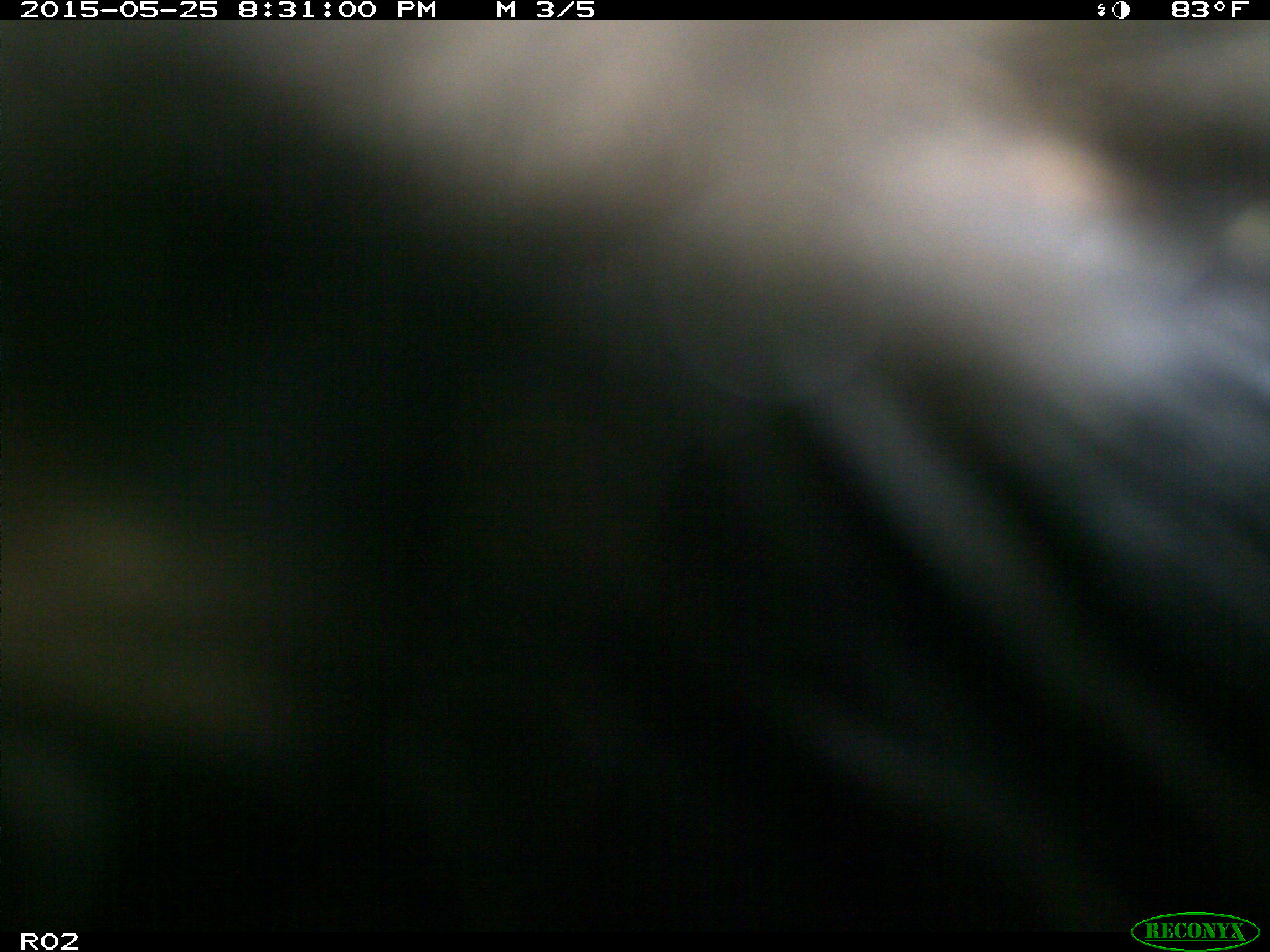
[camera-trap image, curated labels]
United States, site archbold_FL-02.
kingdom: Animalia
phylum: Chordata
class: Mammalia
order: Artiodactyla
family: Bovidae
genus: Bos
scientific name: Bos taurus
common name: domestic cow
Bos taurus (domestic cow).